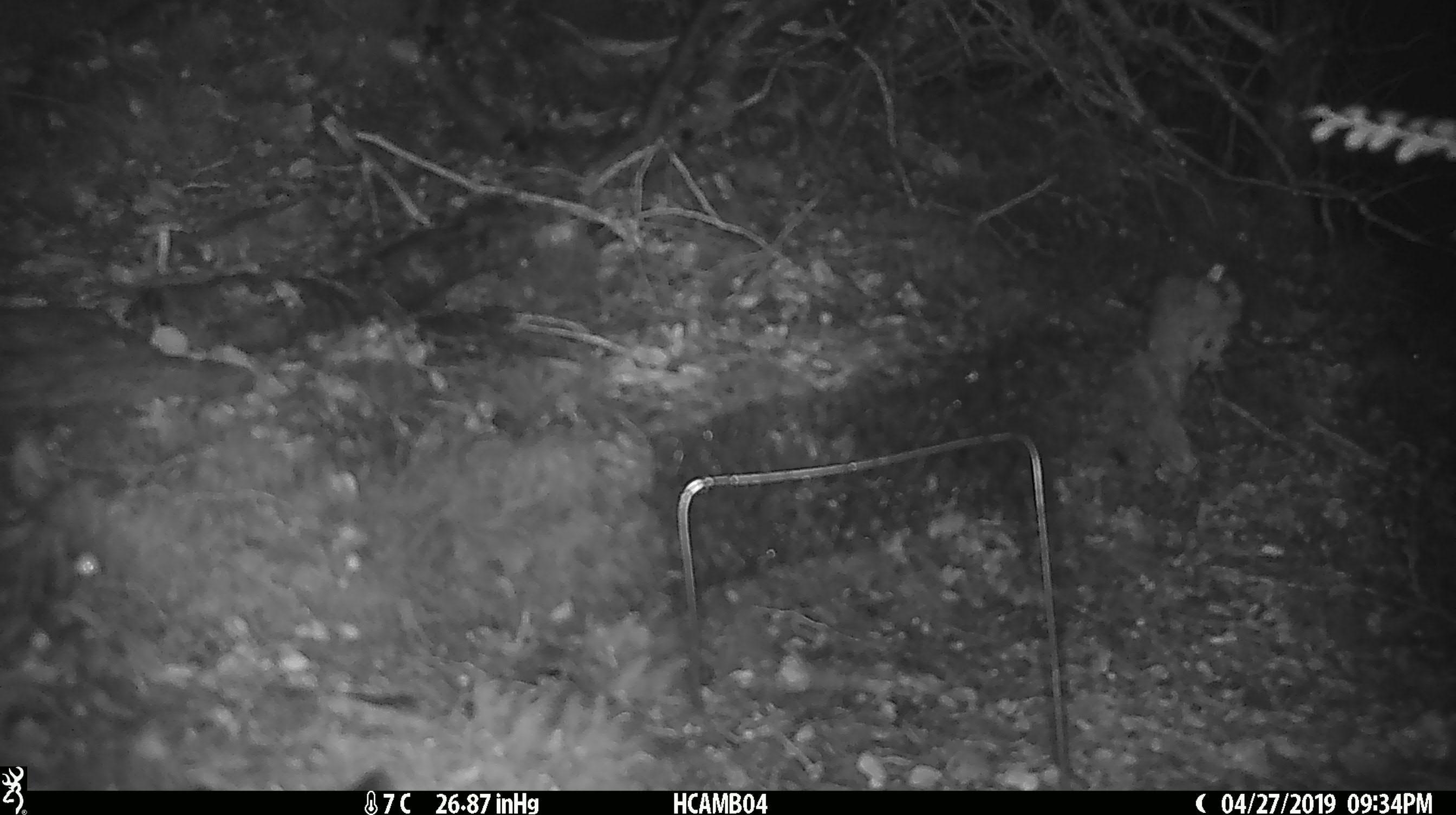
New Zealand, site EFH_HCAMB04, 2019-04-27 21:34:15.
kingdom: Animalia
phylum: Chordata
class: Mammalia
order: Rodentia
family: Muridae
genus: Mus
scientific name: Mus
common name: mouse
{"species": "mouse (Mus)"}